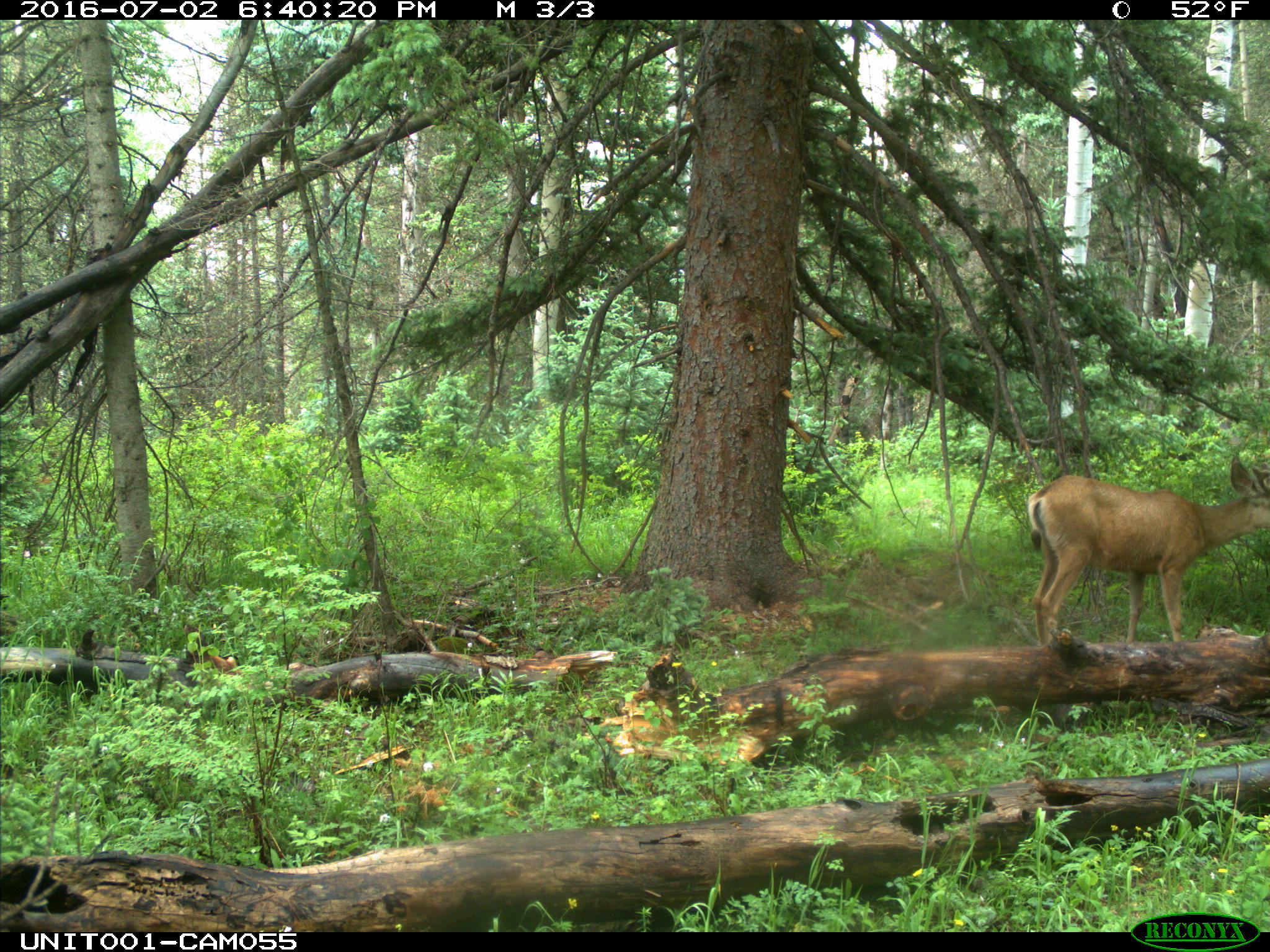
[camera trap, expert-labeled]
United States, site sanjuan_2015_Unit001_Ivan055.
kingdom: Animalia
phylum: Chordata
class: Mammalia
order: Artiodactyla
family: Cervidae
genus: Odocoileus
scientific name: Odocoileus hemionus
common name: mule deer